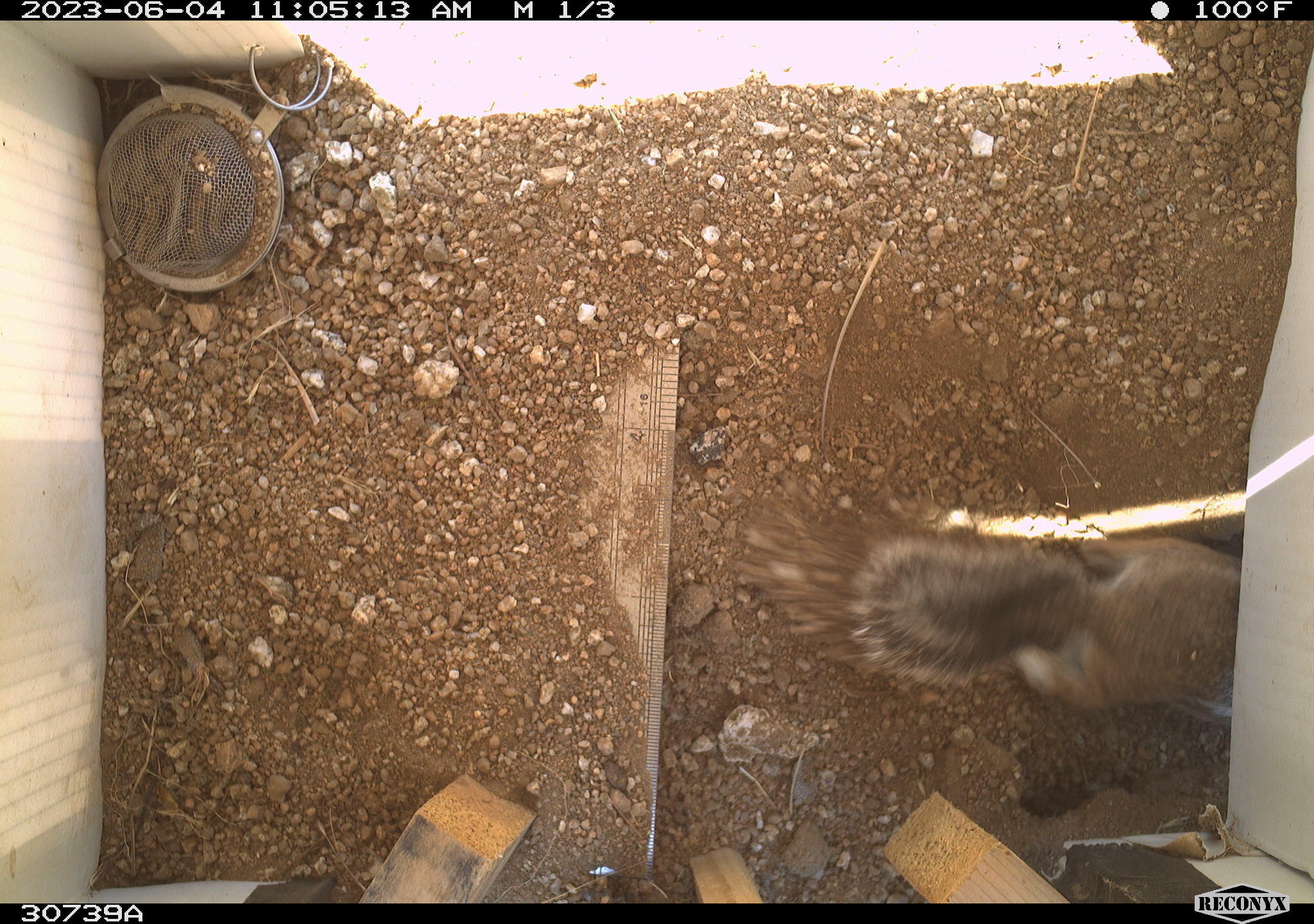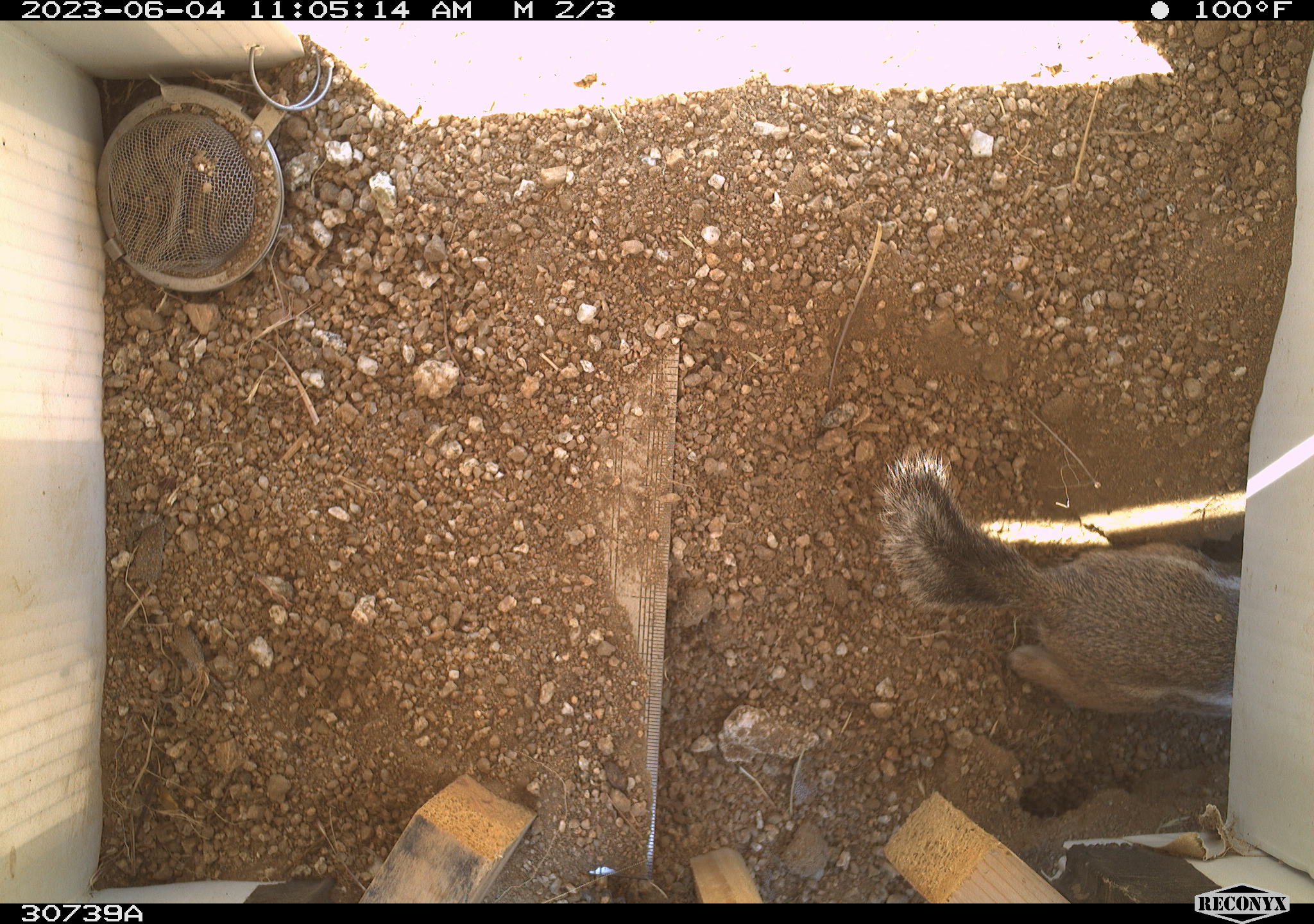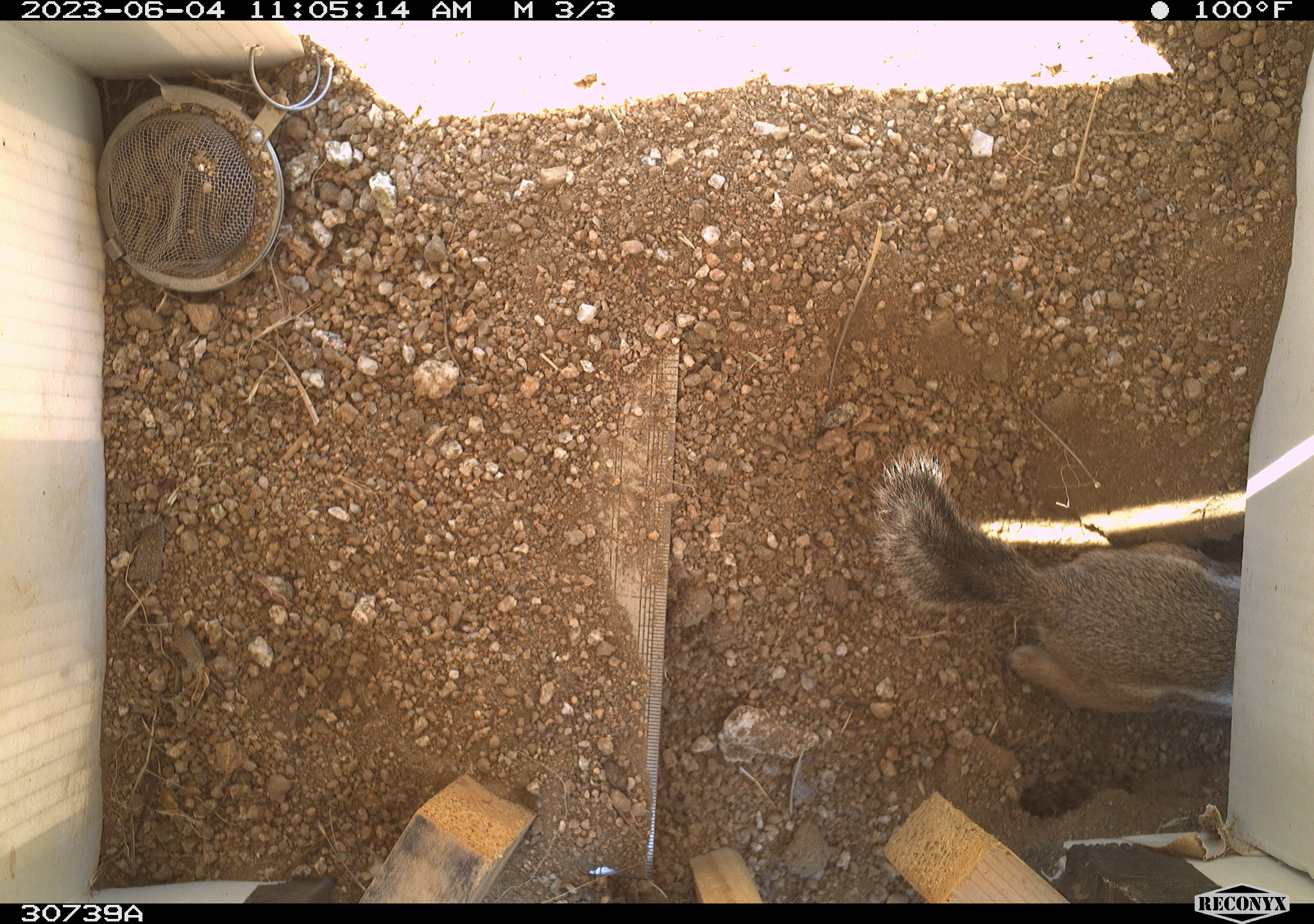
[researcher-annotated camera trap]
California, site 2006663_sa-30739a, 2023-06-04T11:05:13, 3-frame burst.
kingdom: Animalia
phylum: Chordata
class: Mammalia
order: Rodentia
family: Sciuridae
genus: Ammospermophilus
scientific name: Ammospermophilus leucurus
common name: white-tailed antelope squirrel